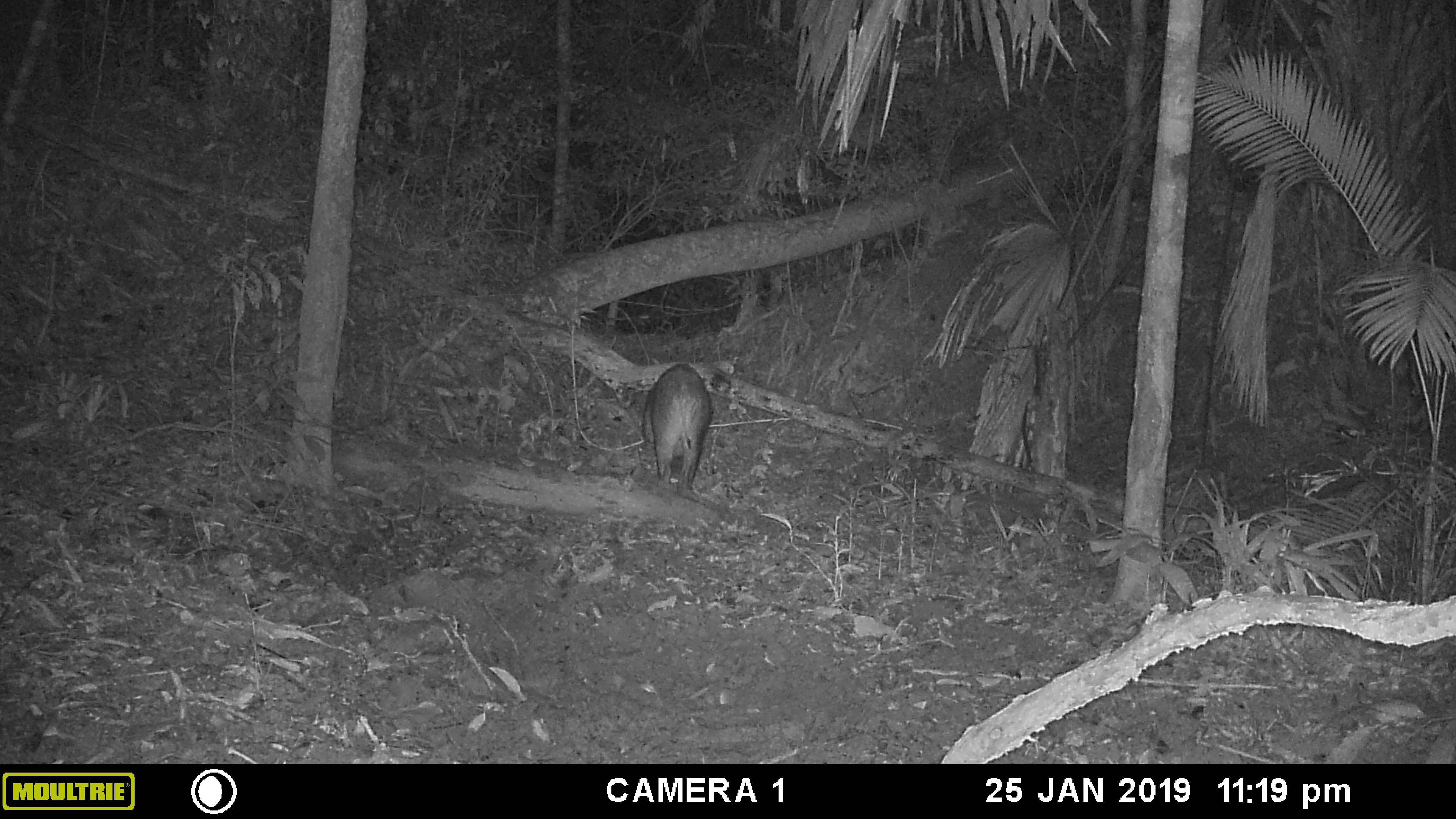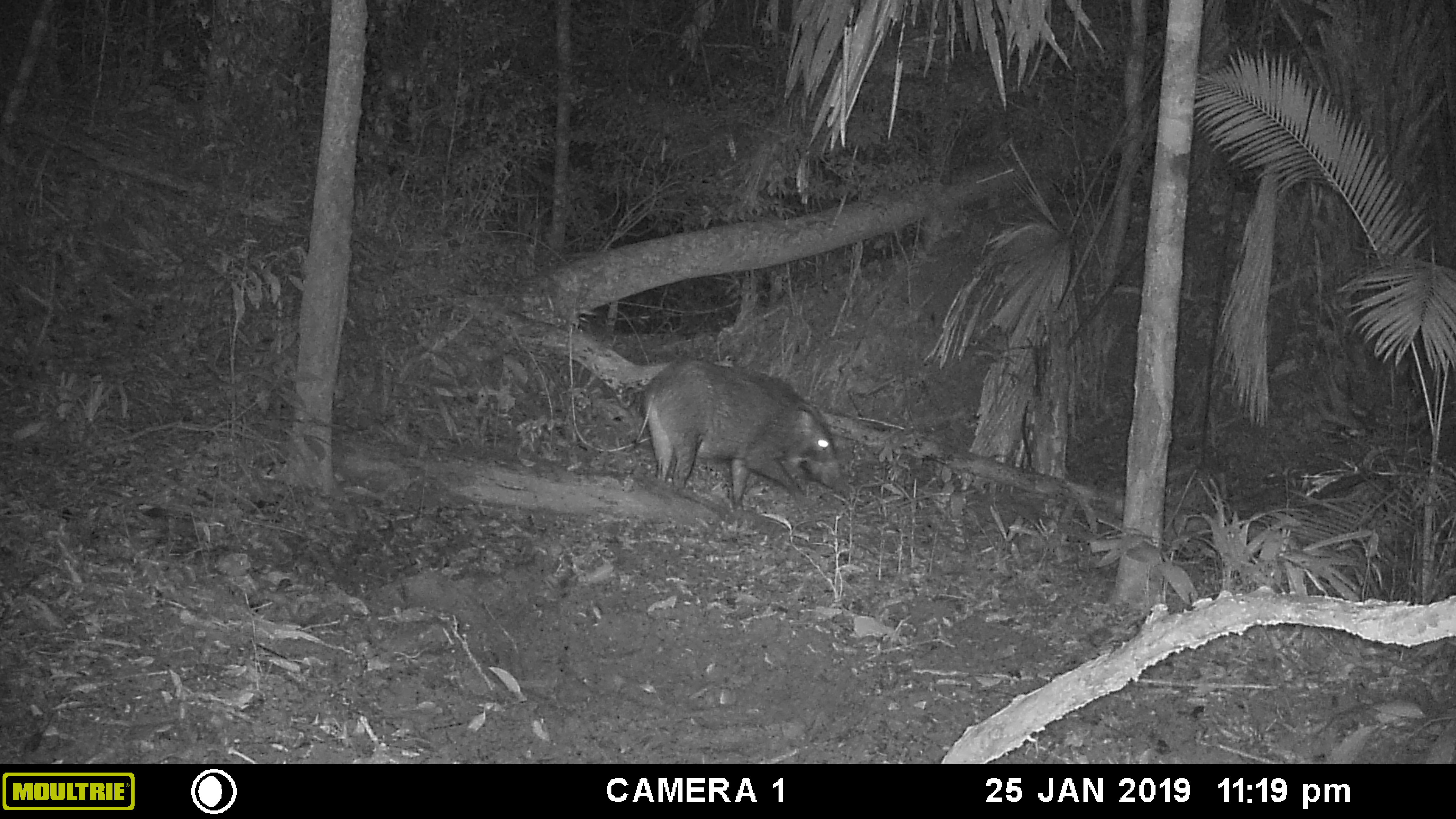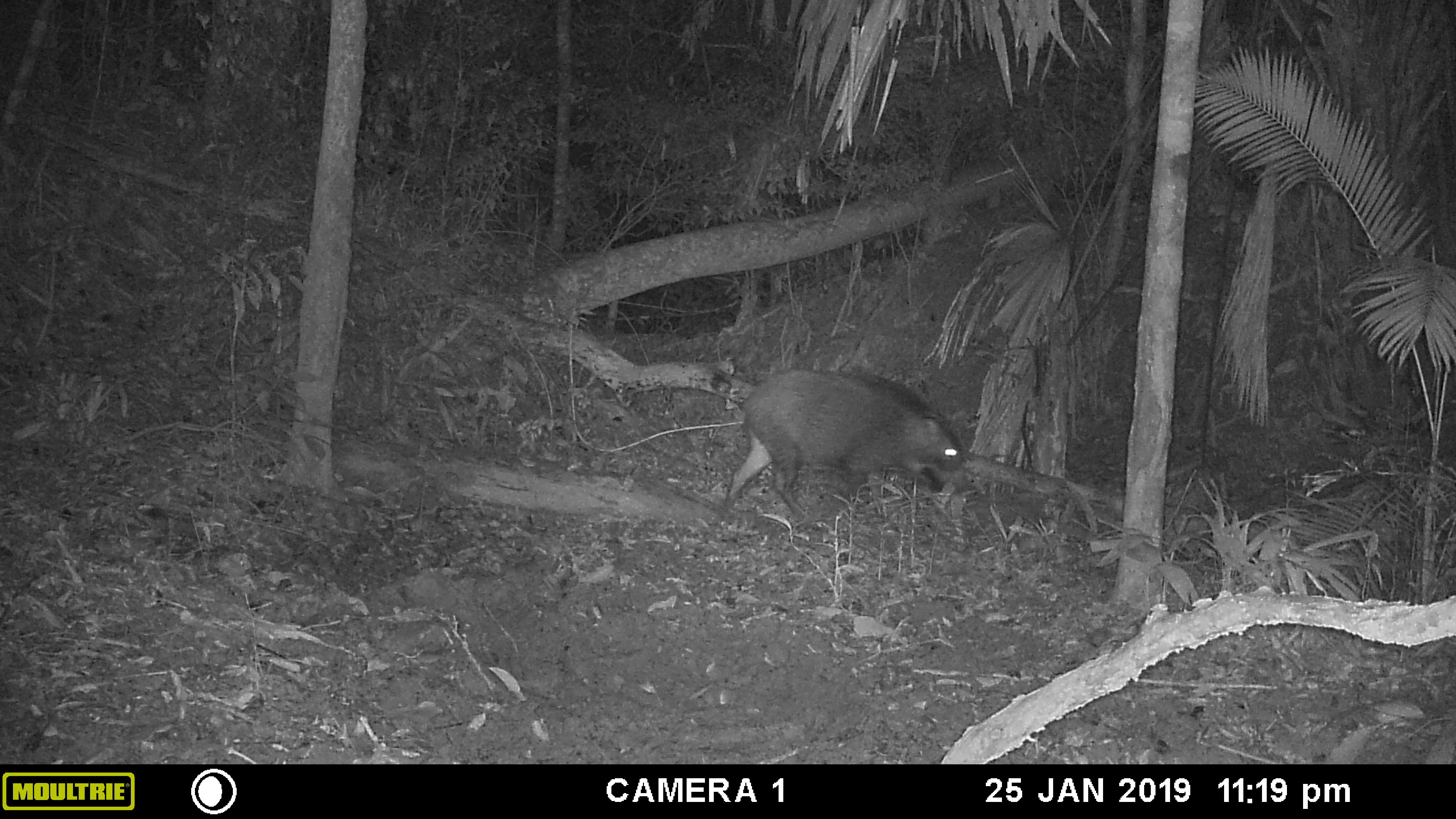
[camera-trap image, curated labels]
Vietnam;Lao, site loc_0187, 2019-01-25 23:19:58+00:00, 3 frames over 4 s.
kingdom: Animalia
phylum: Chordata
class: Mammalia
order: Artiodactyla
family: Suidae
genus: Sus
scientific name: Sus scrofa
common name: eurasian wild pig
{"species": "eurasian wild pig (Sus scrofa)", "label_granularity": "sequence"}